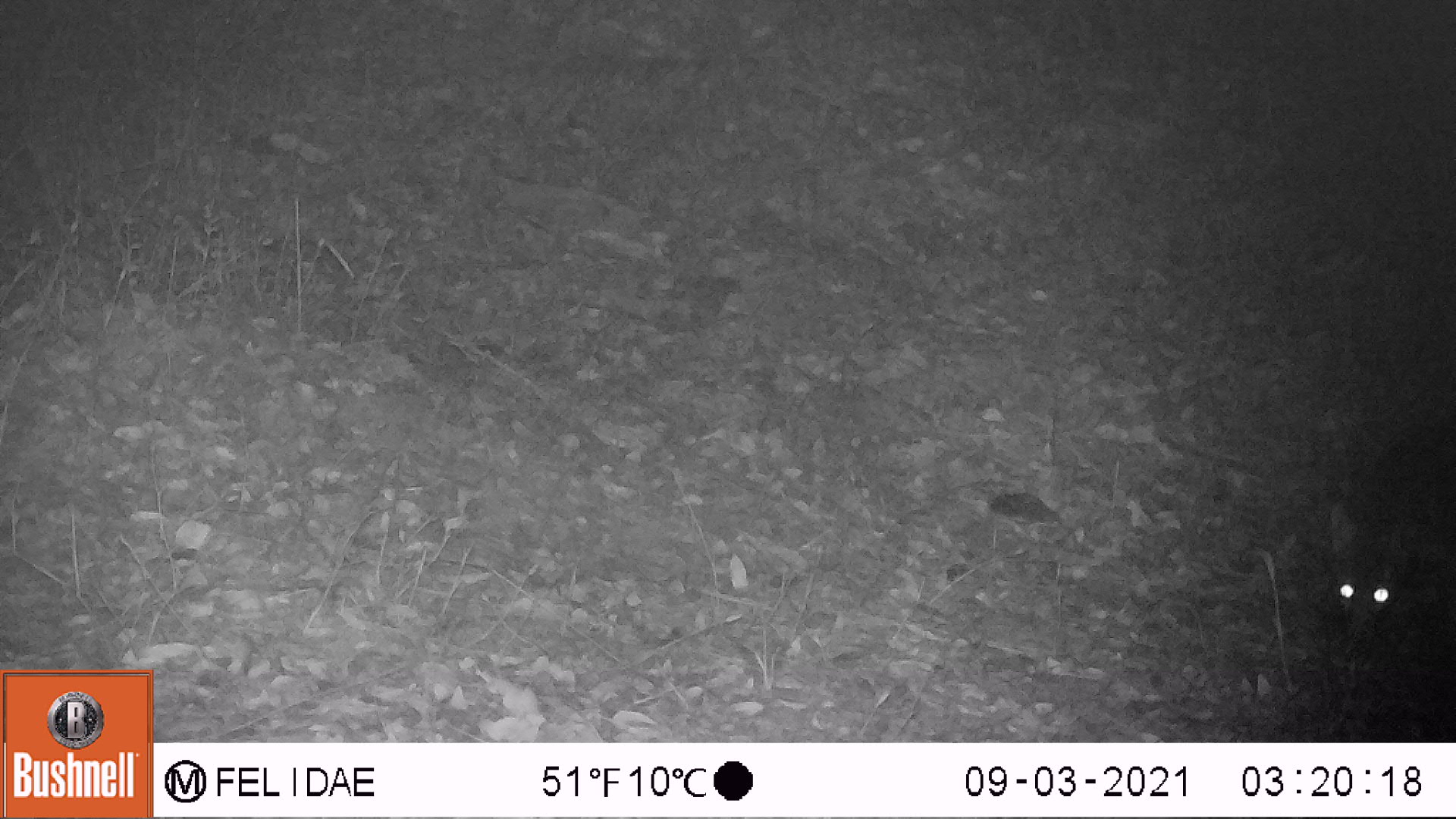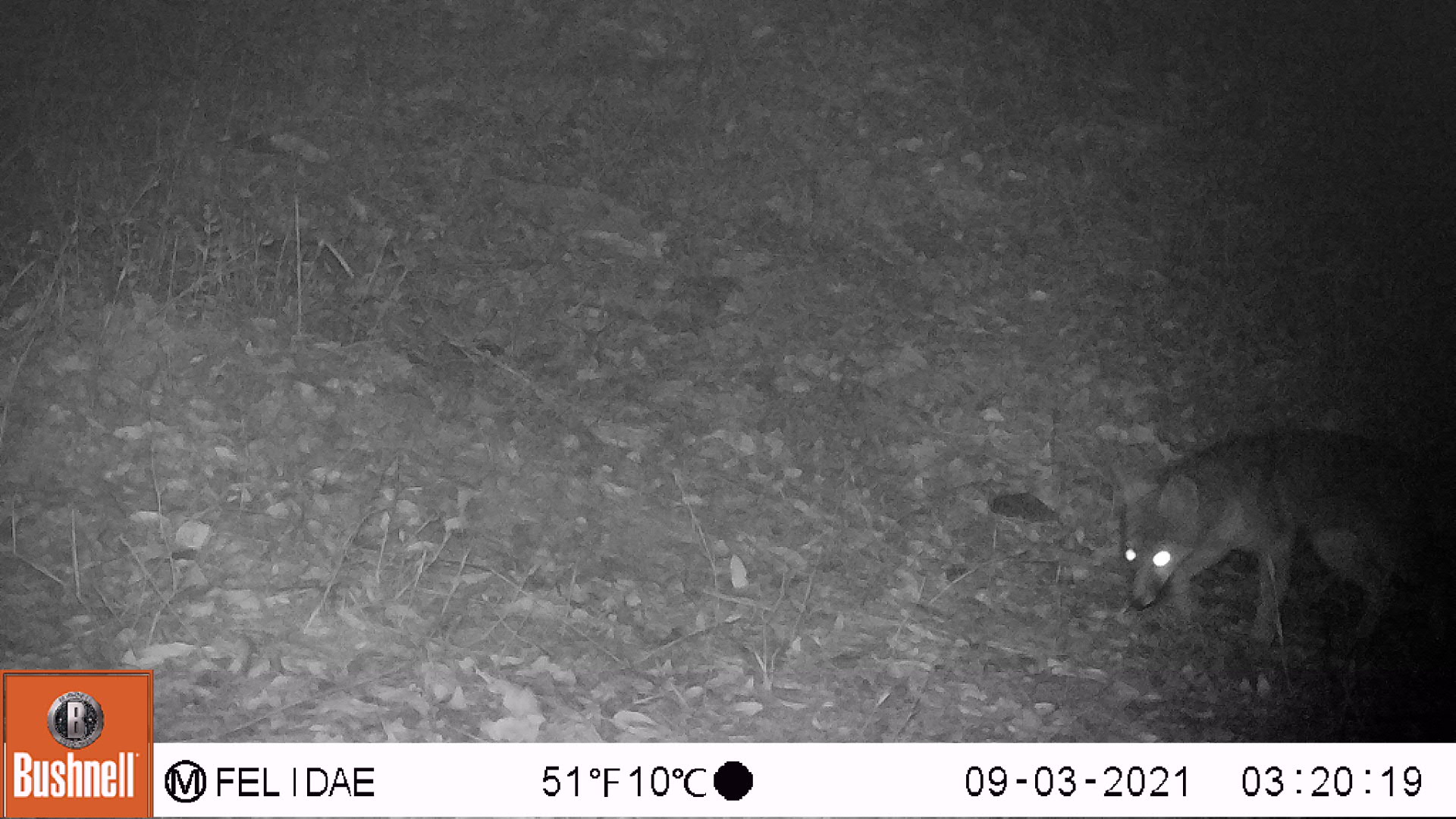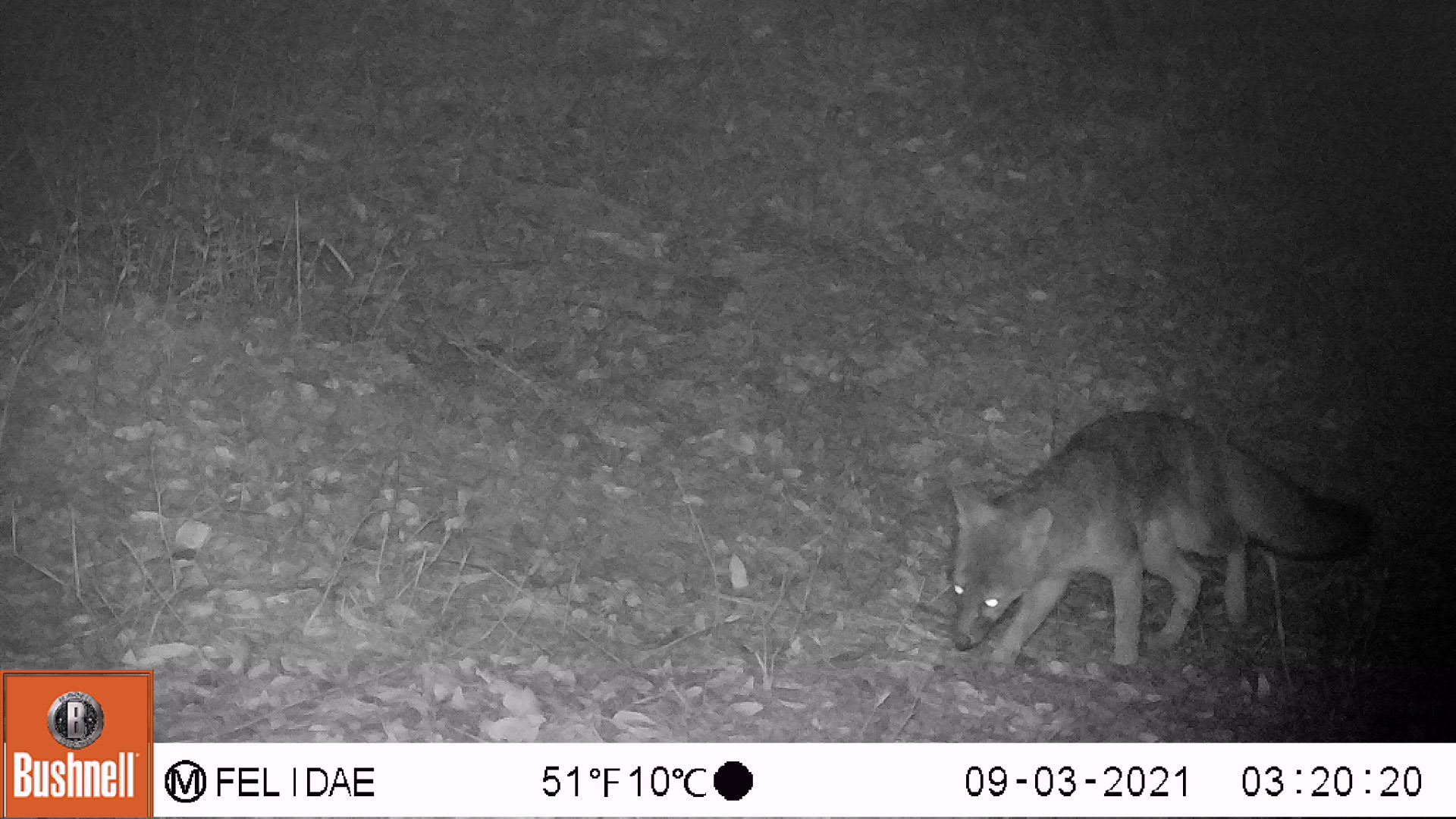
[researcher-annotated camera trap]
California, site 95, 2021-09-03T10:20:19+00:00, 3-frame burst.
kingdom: Animalia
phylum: Chordata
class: Mammalia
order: Carnivora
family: Canidae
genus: Urocyon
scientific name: Urocyon cinereoargenteus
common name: gray fox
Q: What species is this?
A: Gray fox (Urocyon cinereoargenteus).